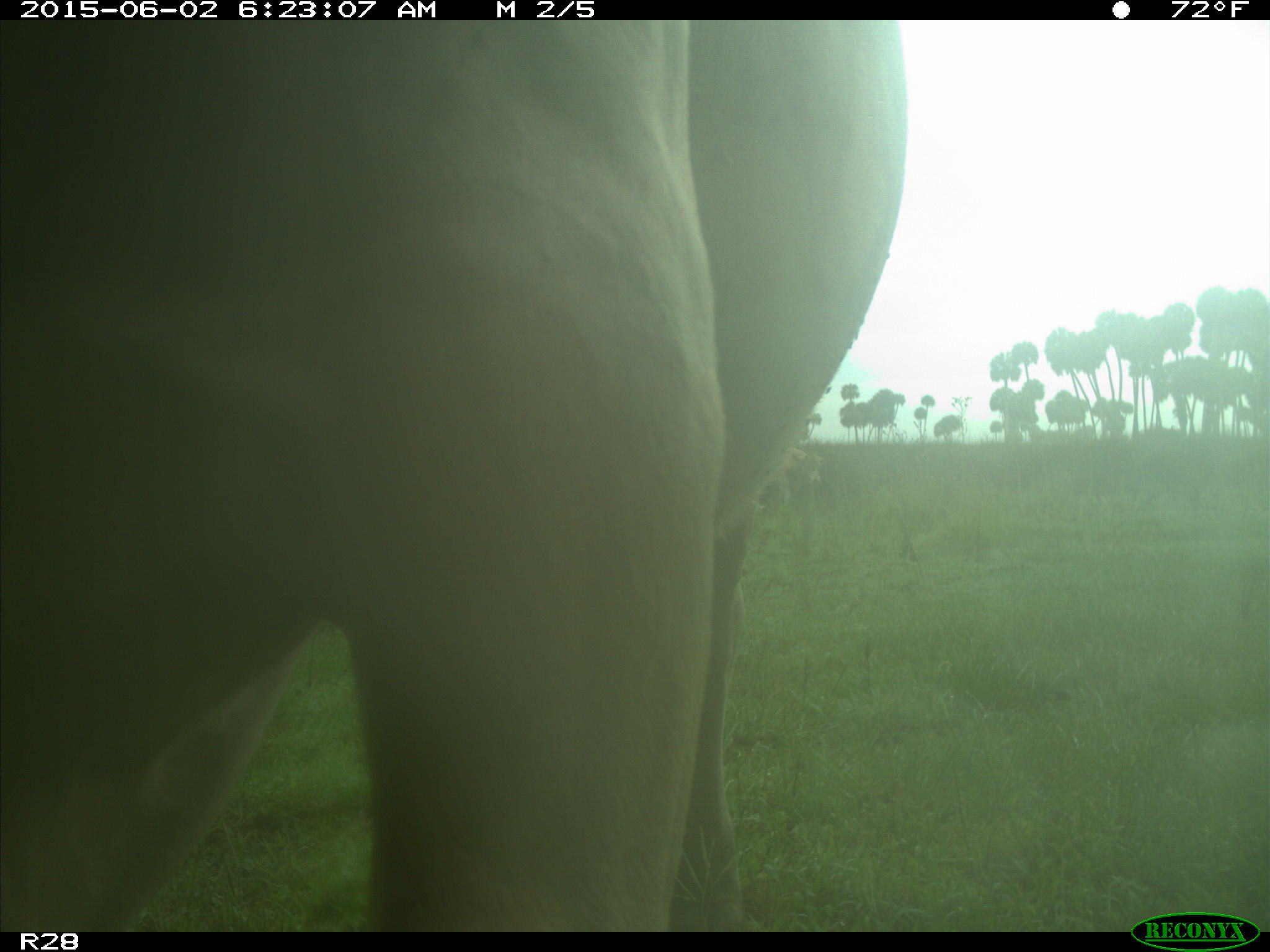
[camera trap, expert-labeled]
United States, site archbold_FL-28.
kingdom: Animalia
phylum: Chordata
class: Mammalia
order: Artiodactyla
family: Bovidae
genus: Bos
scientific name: Bos taurus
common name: domestic cow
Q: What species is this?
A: Bos taurus (domestic cow).